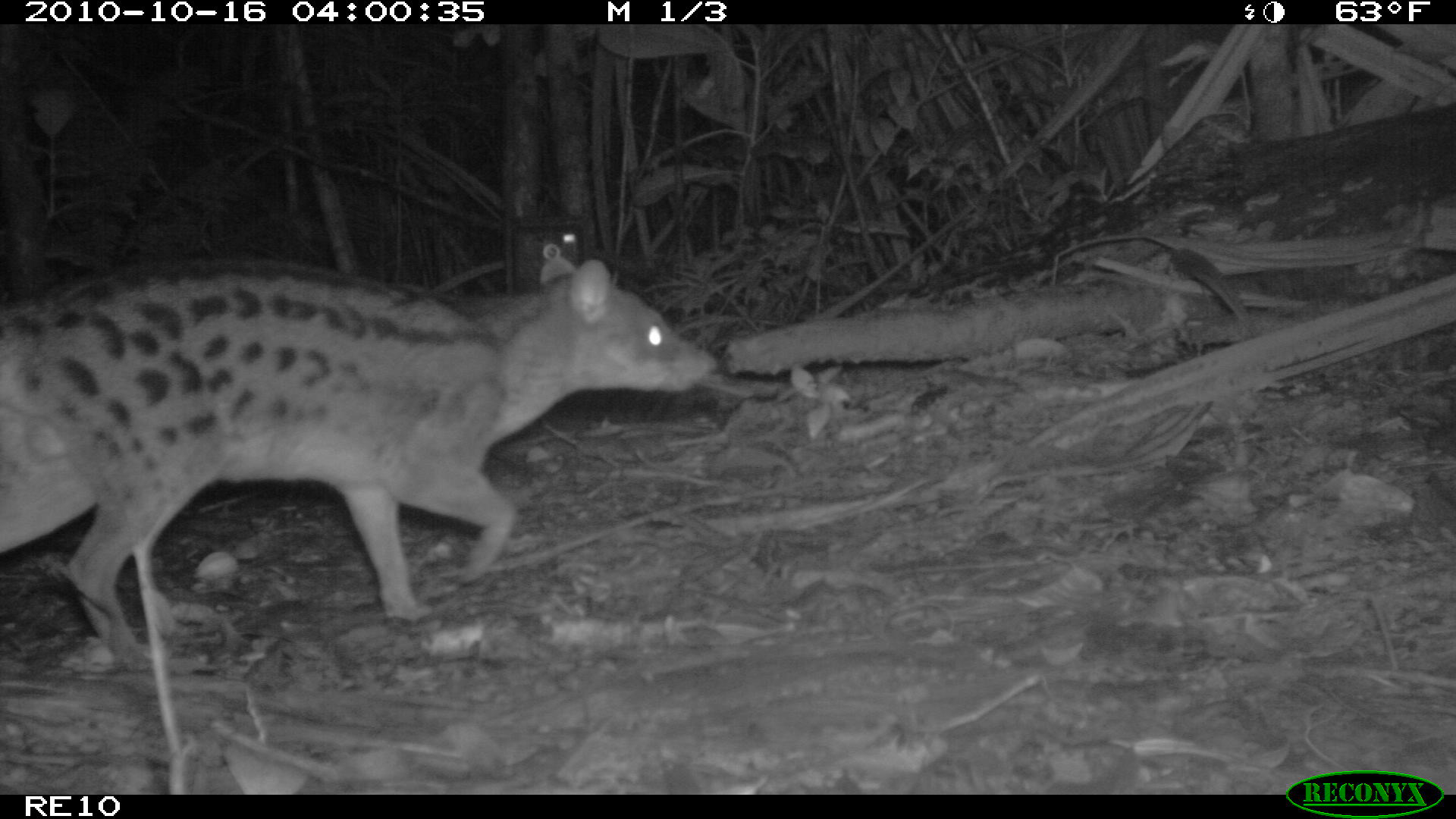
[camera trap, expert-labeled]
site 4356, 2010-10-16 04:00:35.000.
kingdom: Animalia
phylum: Chordata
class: Mammalia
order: Carnivora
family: Eupleridae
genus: Fossa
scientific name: Fossa fossana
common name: fanaloka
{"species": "Fossa fossana (fanaloka)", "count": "1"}